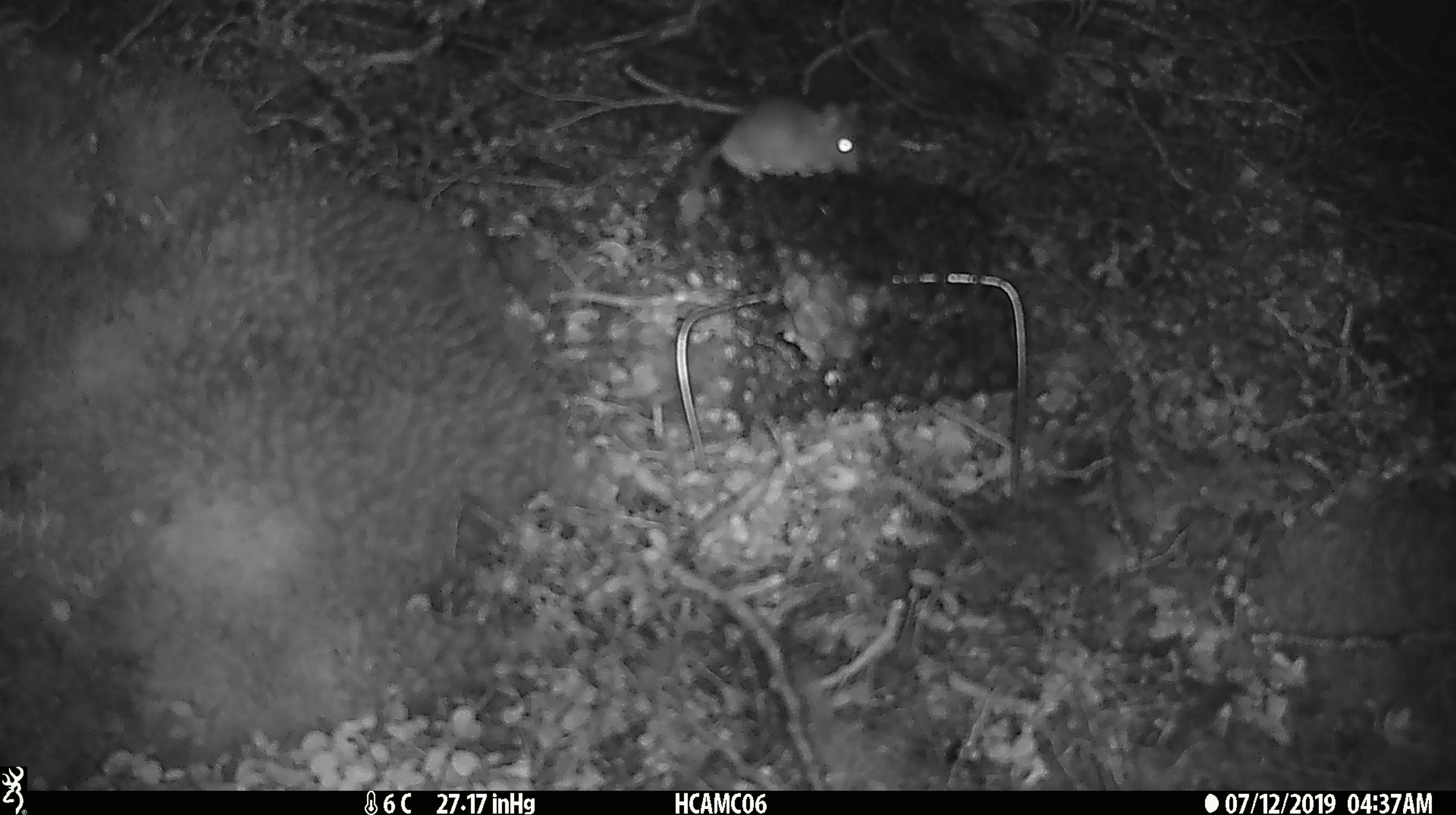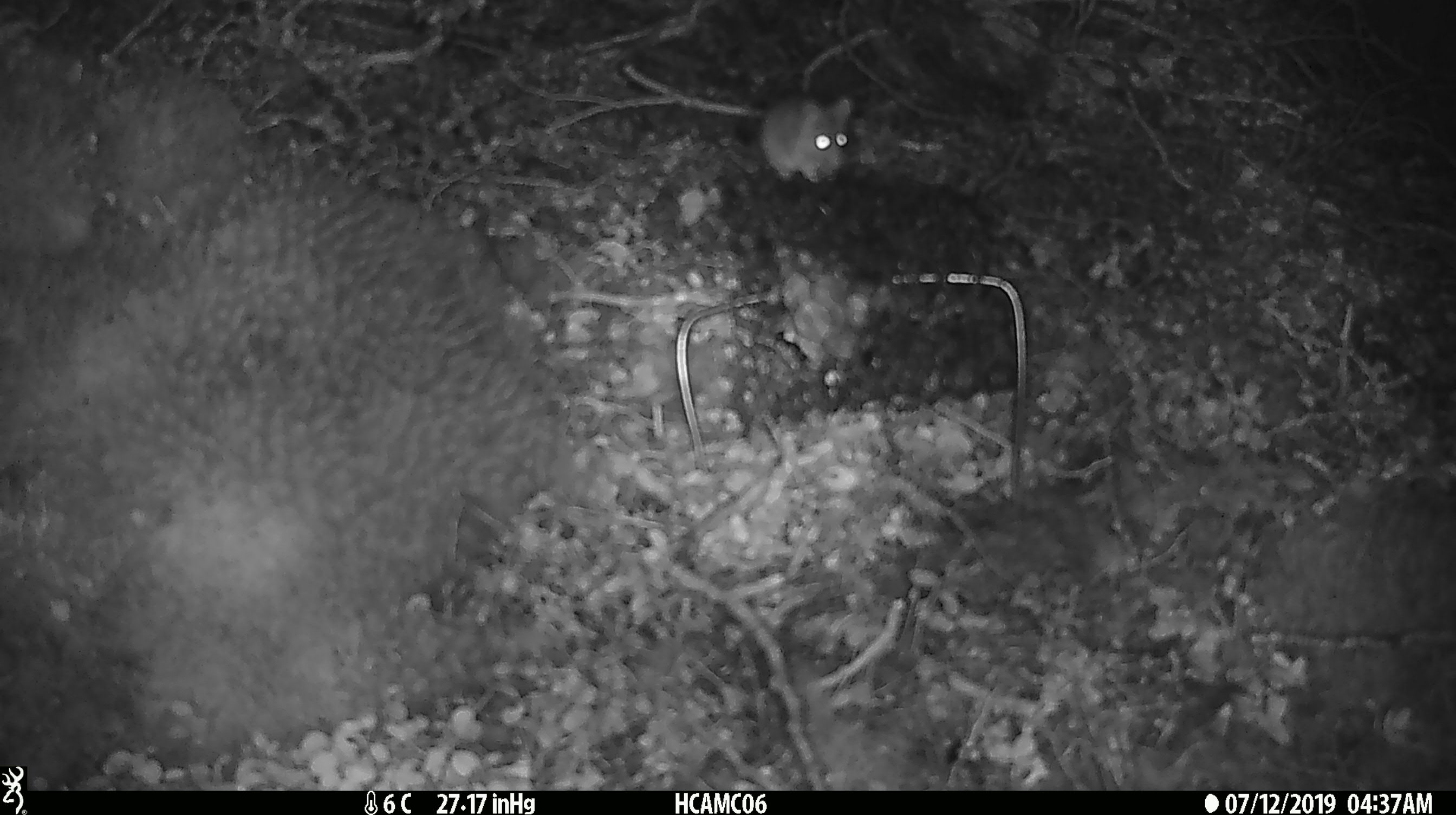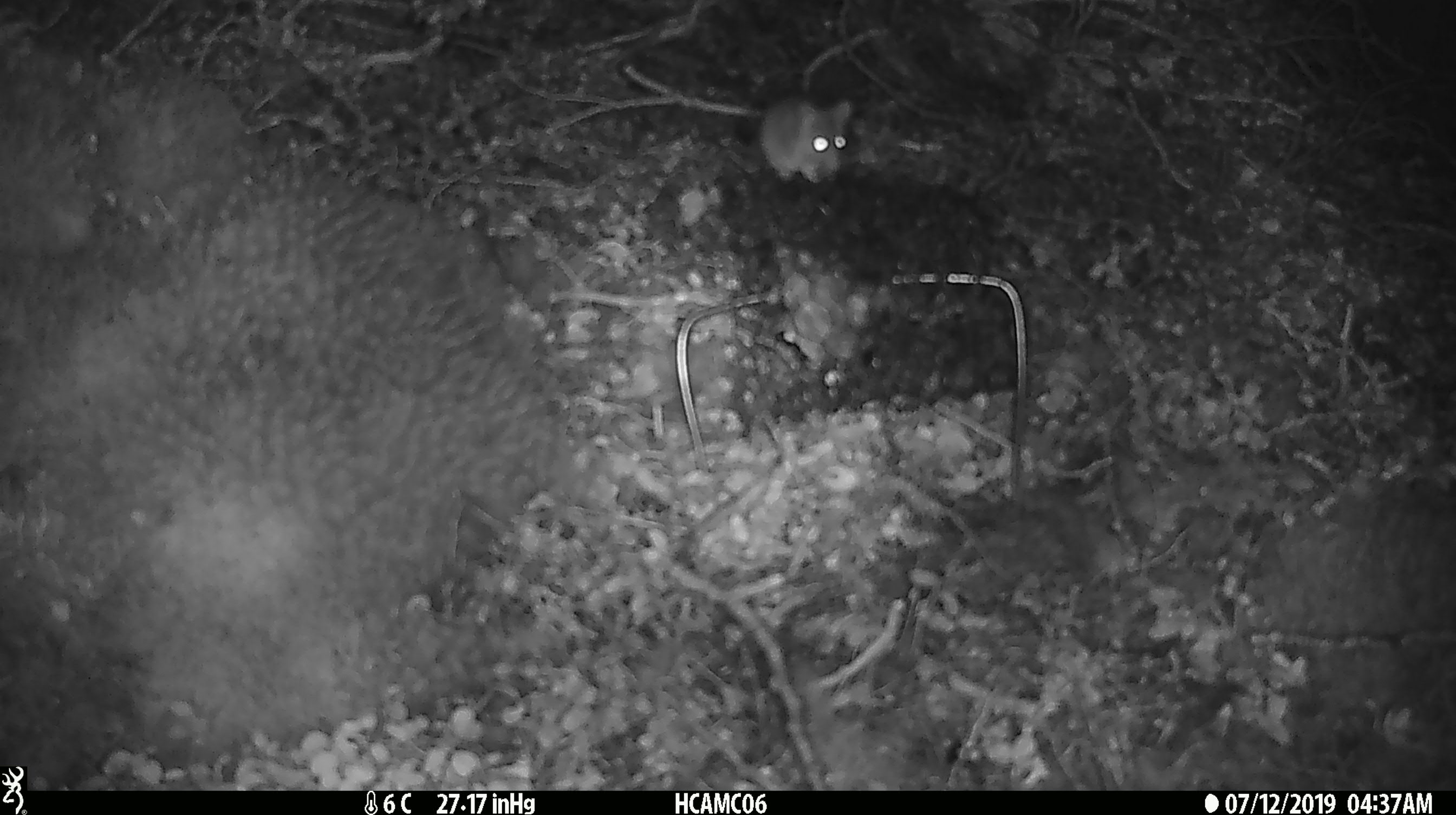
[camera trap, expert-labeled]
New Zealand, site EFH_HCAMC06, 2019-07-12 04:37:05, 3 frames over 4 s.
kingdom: Animalia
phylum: Chordata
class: Mammalia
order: Rodentia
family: Muridae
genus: Mus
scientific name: Mus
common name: mouse